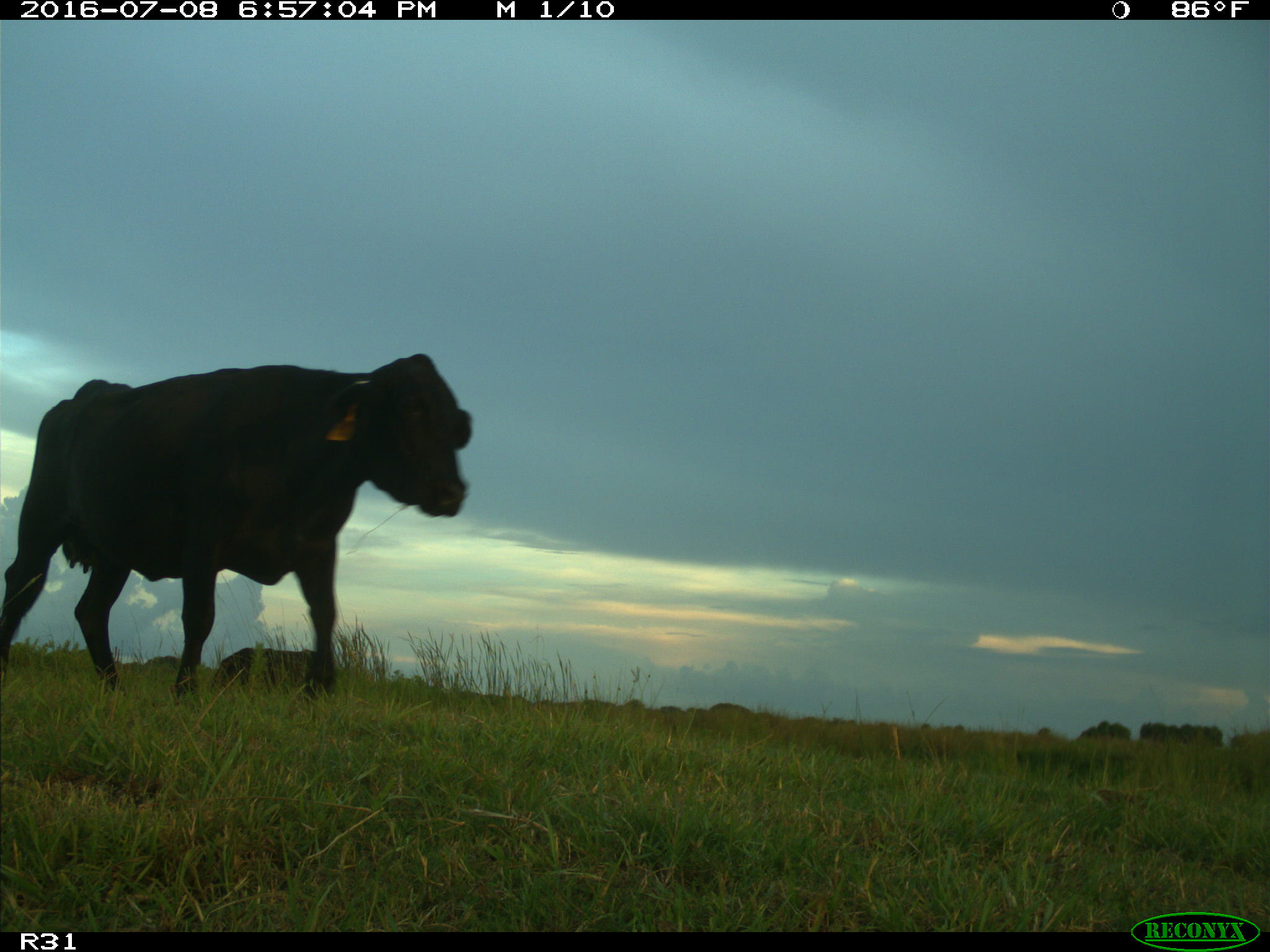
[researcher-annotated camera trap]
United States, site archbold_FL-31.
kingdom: Animalia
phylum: Chordata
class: Mammalia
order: Artiodactyla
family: Bovidae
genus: Bos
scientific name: Bos taurus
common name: domestic cow